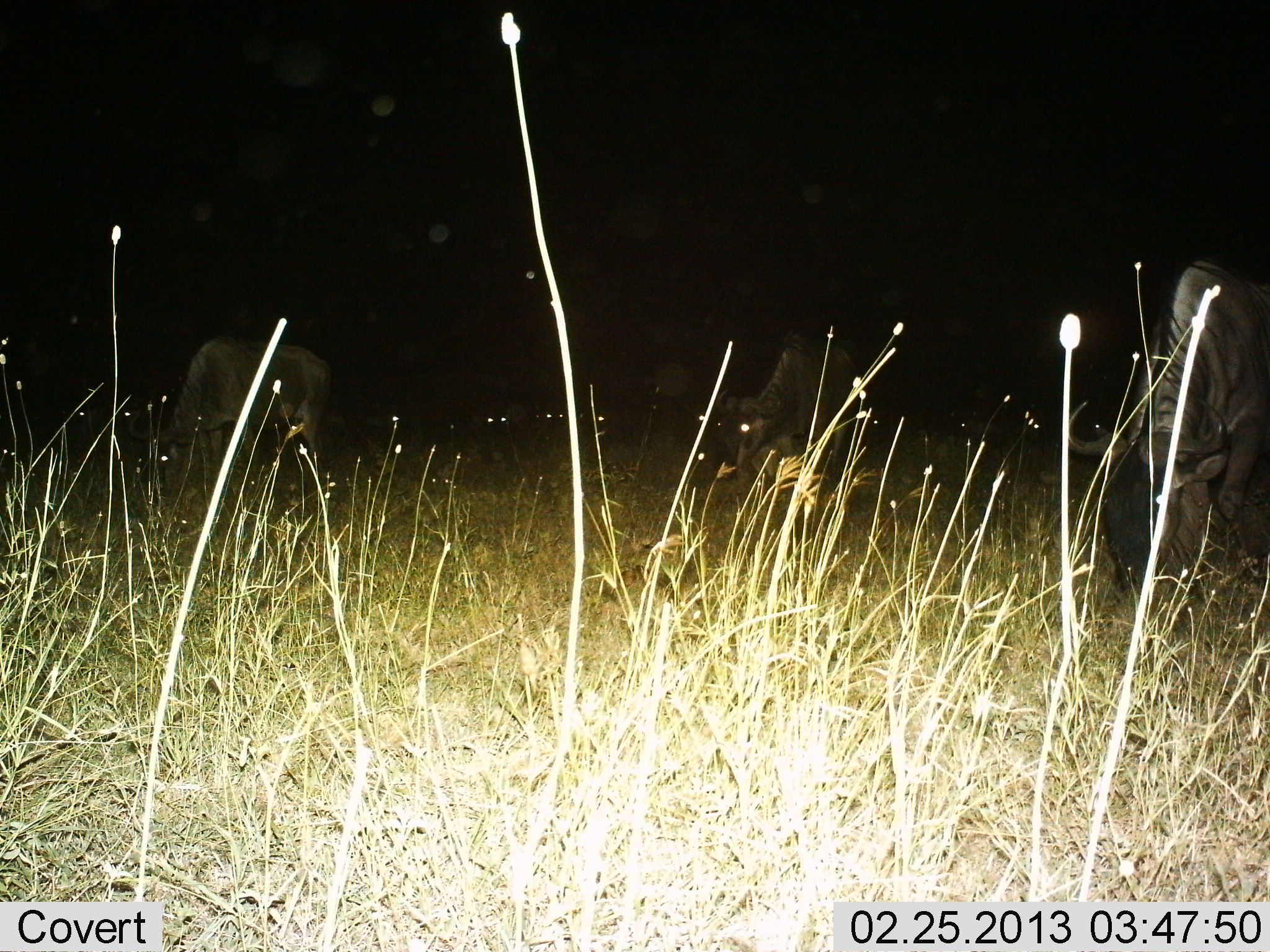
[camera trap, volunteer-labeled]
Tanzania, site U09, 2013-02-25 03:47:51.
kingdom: Animalia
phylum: Chordata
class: Mammalia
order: Artiodactyla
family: Bovidae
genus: Connochaetes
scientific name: Connochaetes taurinus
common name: blue wildebeest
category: wildebeest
Wildebeest (blue wildebeest) (Connochaetes taurinus), count 3. Behavior (volunteer vote fractions): standing 28%, resting 6%, moving 6%, interacting 0%. Young present (vote fraction): 0%. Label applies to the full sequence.